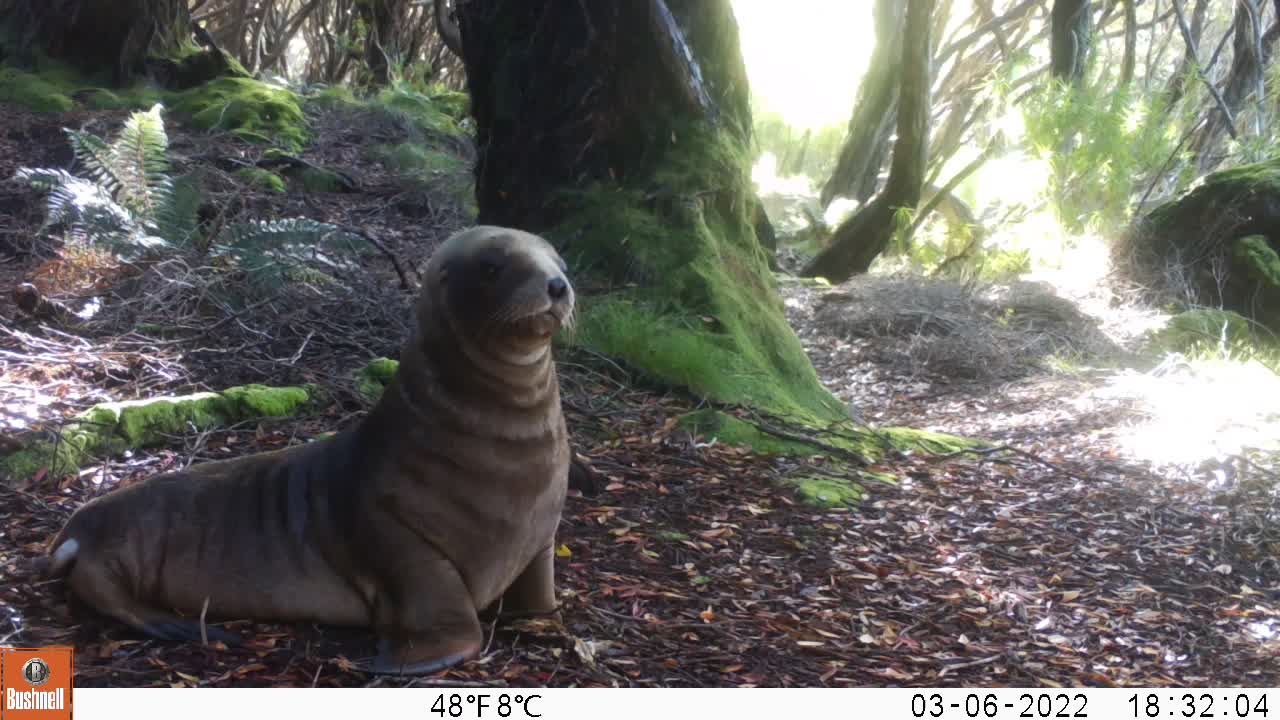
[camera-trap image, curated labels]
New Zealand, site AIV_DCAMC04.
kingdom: Animalia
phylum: Chordata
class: Mammalia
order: Carnivora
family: Otariidae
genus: Phocarctos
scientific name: Phocarctos hookeri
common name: new zealand sea lion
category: sealion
Sealion (new zealand sea lion) (Phocarctos hookeri).